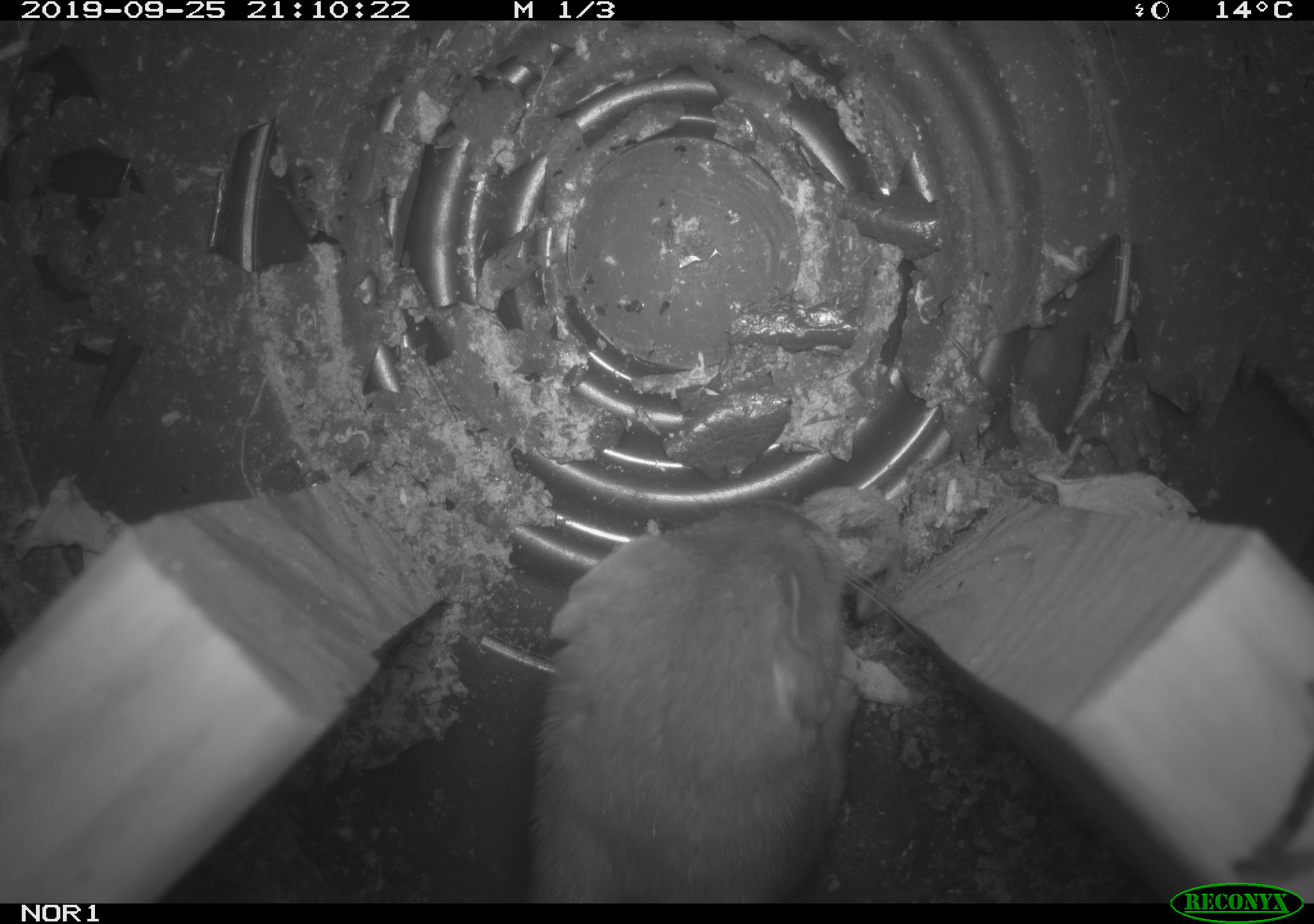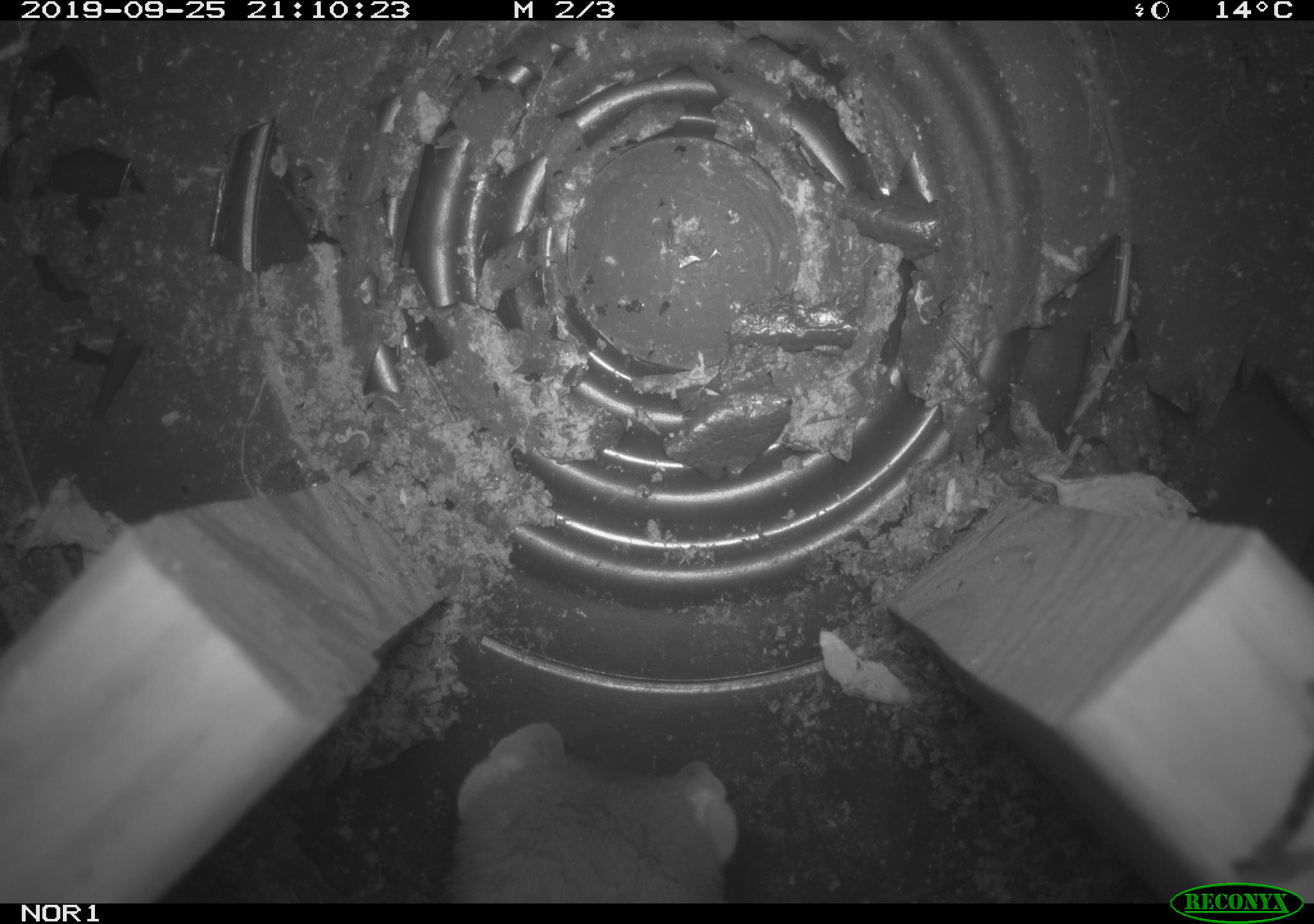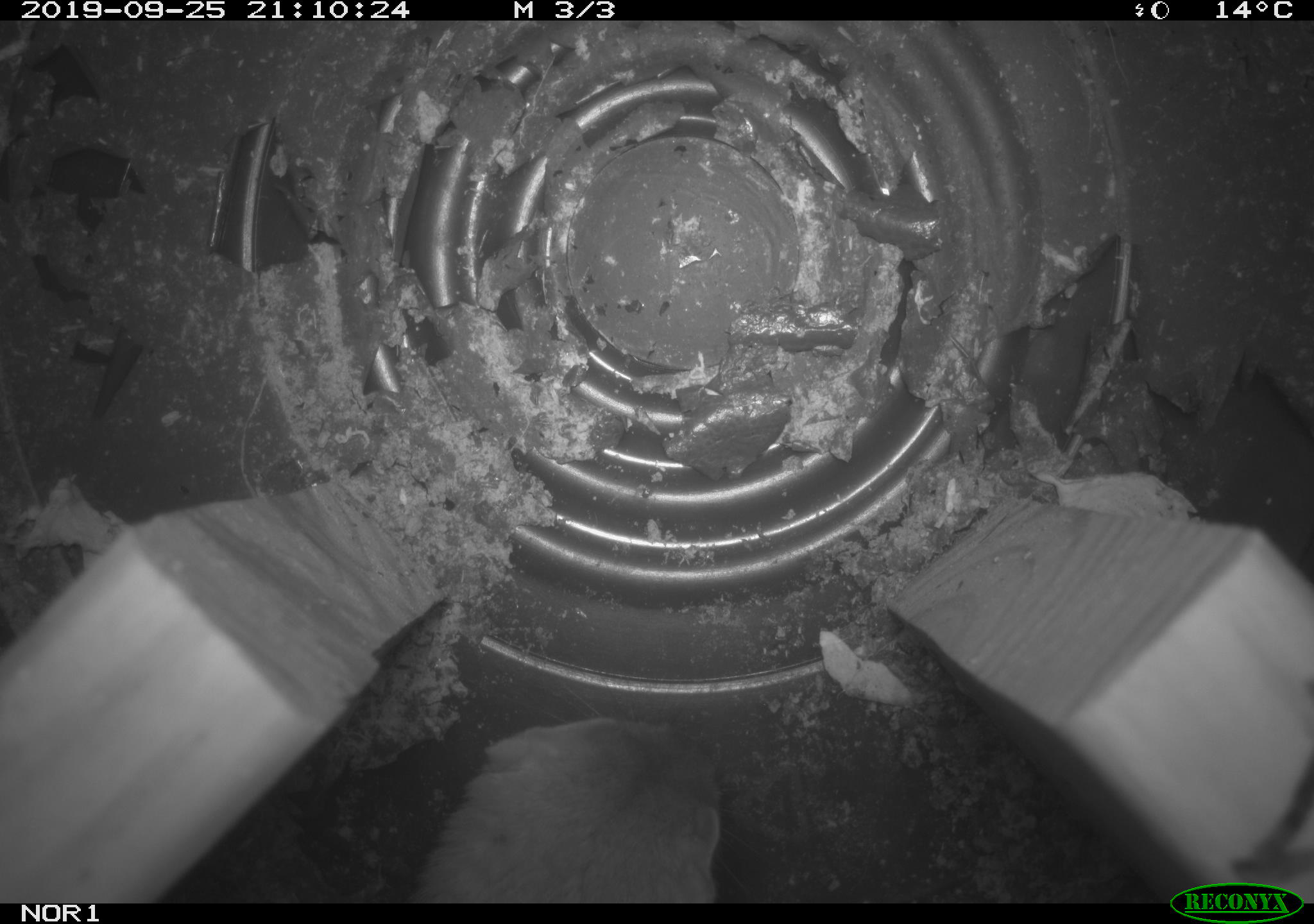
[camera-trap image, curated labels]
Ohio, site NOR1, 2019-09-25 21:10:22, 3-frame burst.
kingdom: Animalia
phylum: Chordata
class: Mammalia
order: Carnivora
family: Mustelidae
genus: Neogale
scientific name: Neogale frenata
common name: long-tailed weasel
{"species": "long-tailed weasel (Neogale frenata)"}